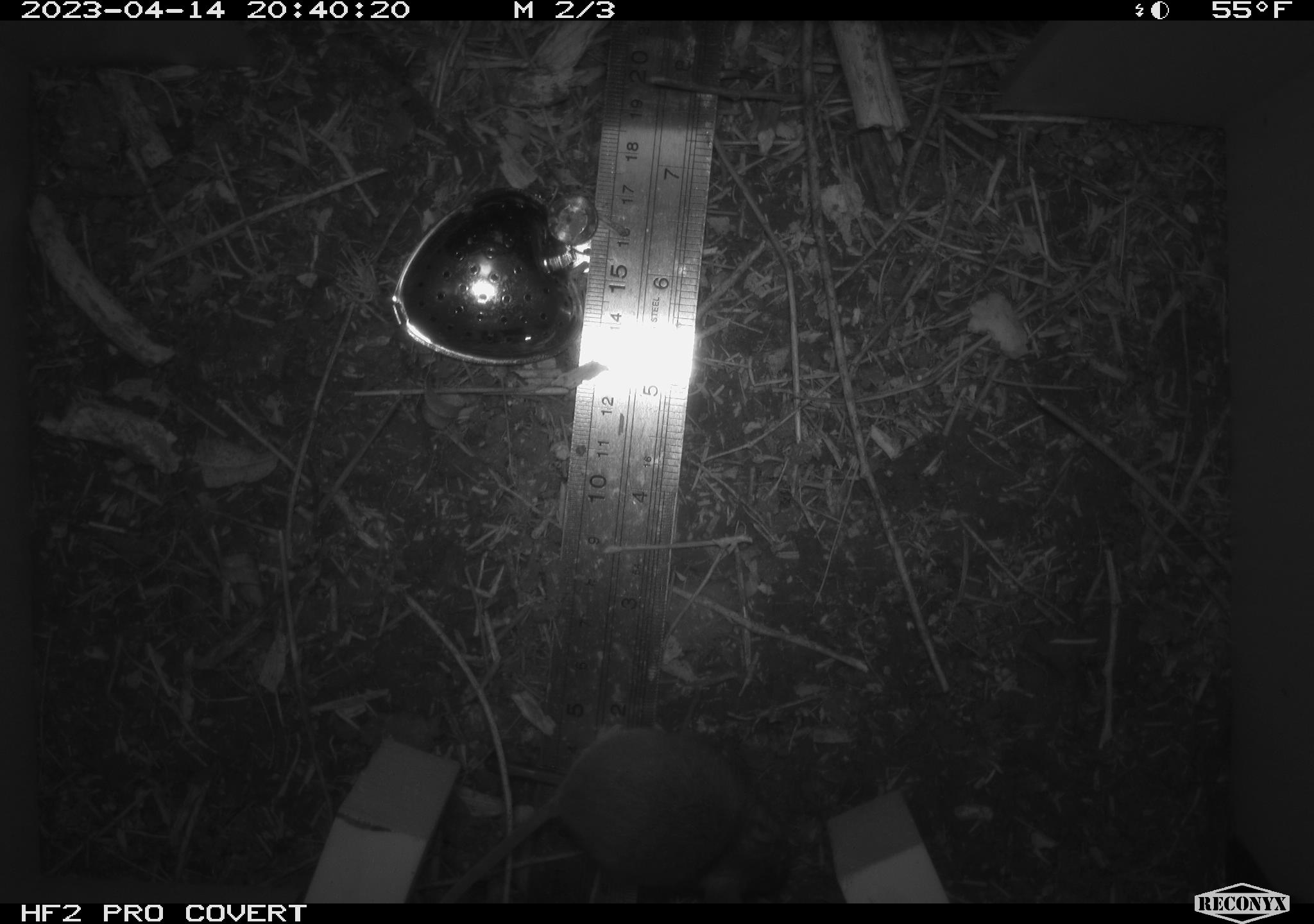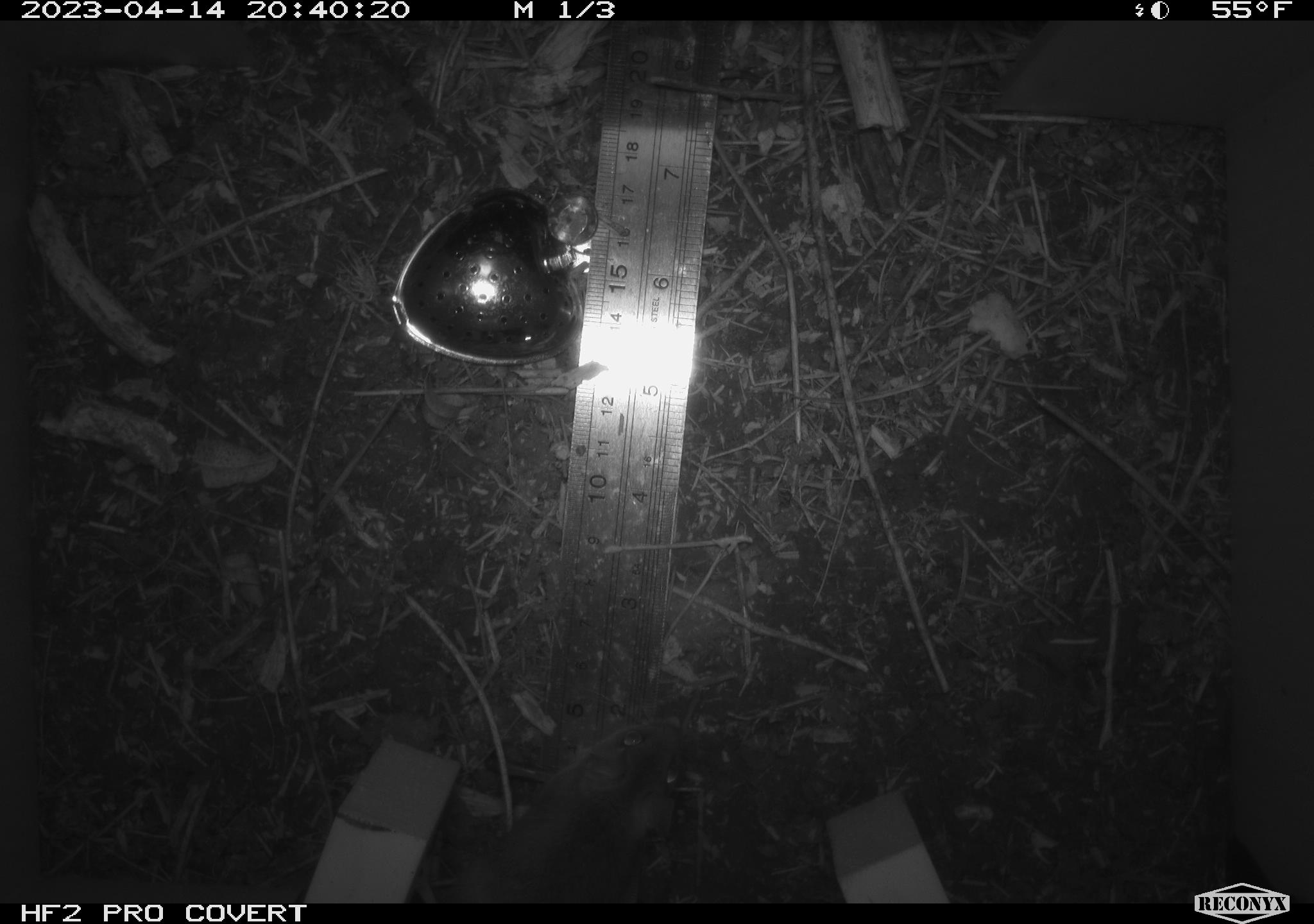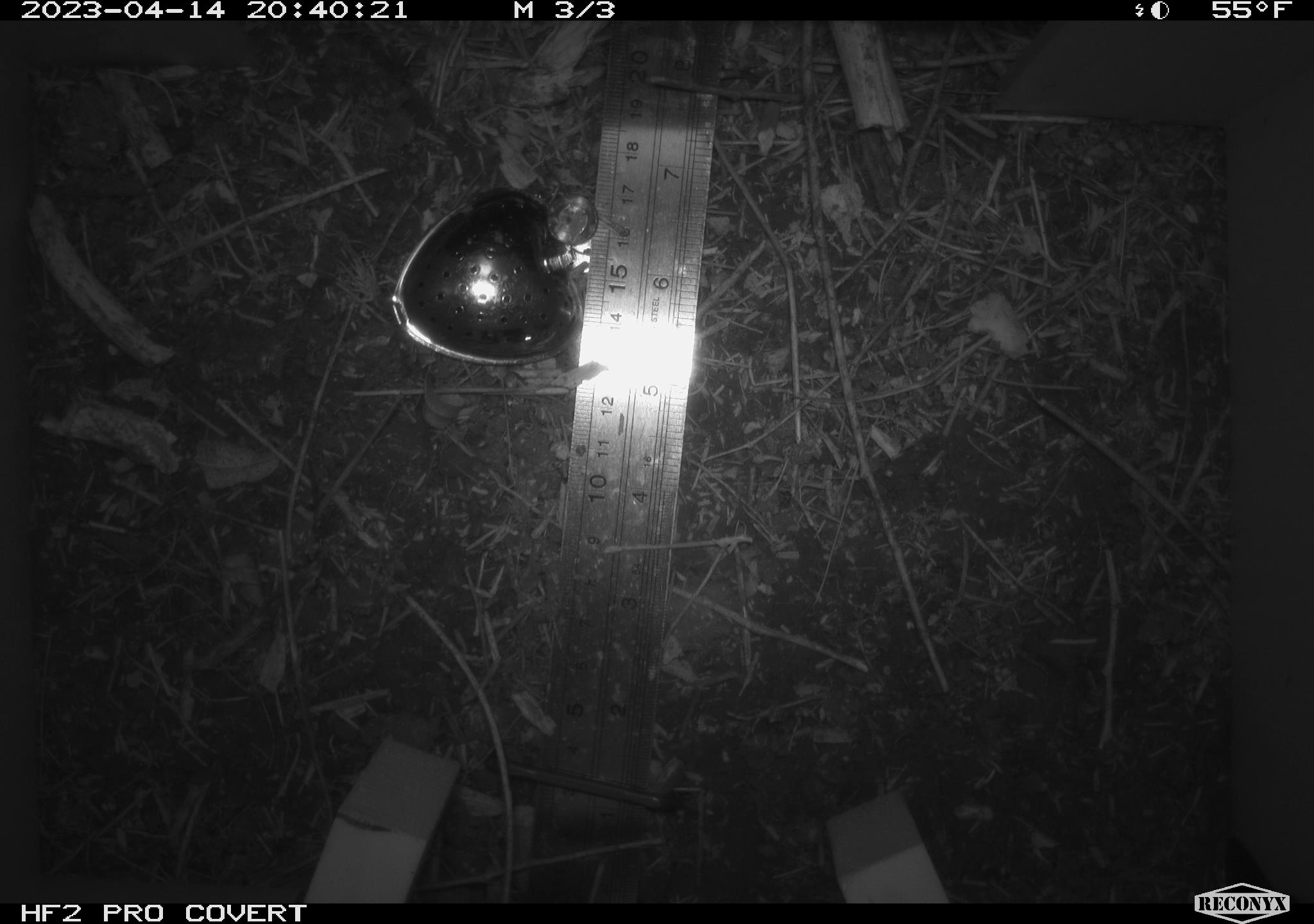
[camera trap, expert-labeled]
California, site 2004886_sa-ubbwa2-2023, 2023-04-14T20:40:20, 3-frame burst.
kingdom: Animalia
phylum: Chordata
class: Mammalia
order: Rodentia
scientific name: Rodentia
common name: mouse species